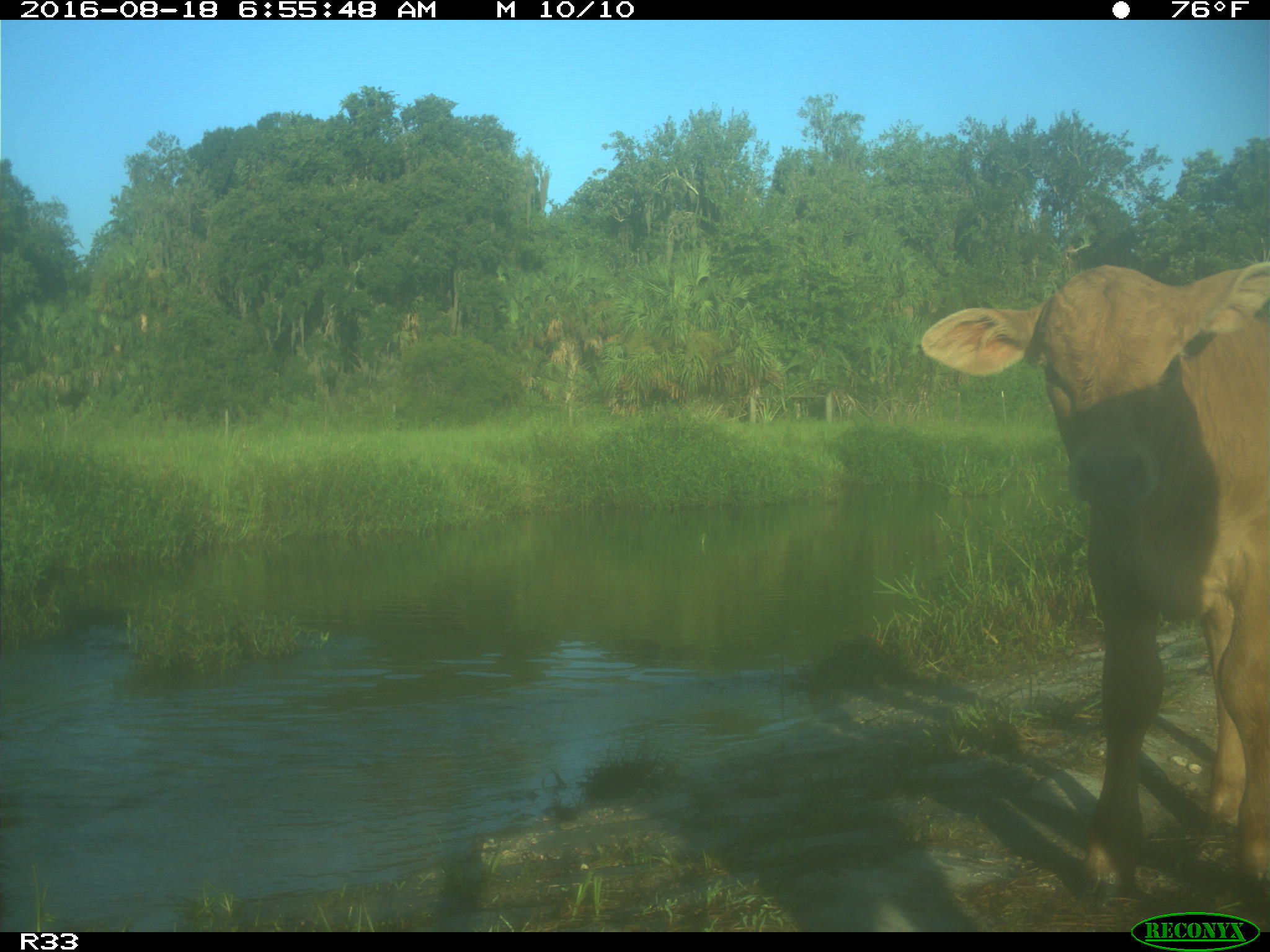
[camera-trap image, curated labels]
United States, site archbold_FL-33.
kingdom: Animalia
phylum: Chordata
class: Mammalia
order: Artiodactyla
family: Bovidae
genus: Bos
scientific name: Bos taurus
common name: domestic cow